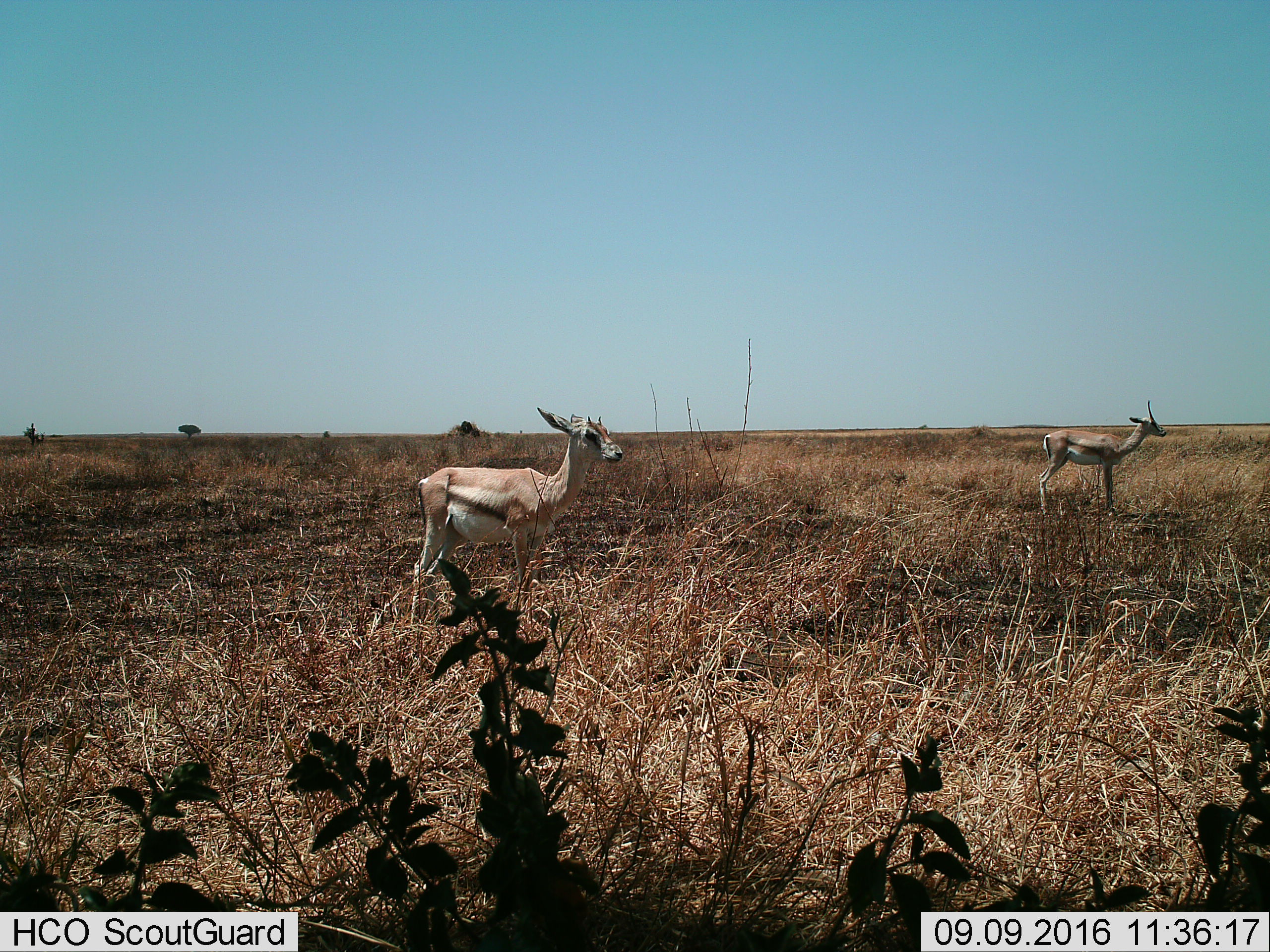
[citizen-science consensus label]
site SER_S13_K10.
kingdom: Animalia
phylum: Chordata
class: Mammalia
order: Artiodactyla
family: Bovidae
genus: Eudorcas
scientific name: Eudorcas thomsonii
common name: thomson's gazelle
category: gazellethomsons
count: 2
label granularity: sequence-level